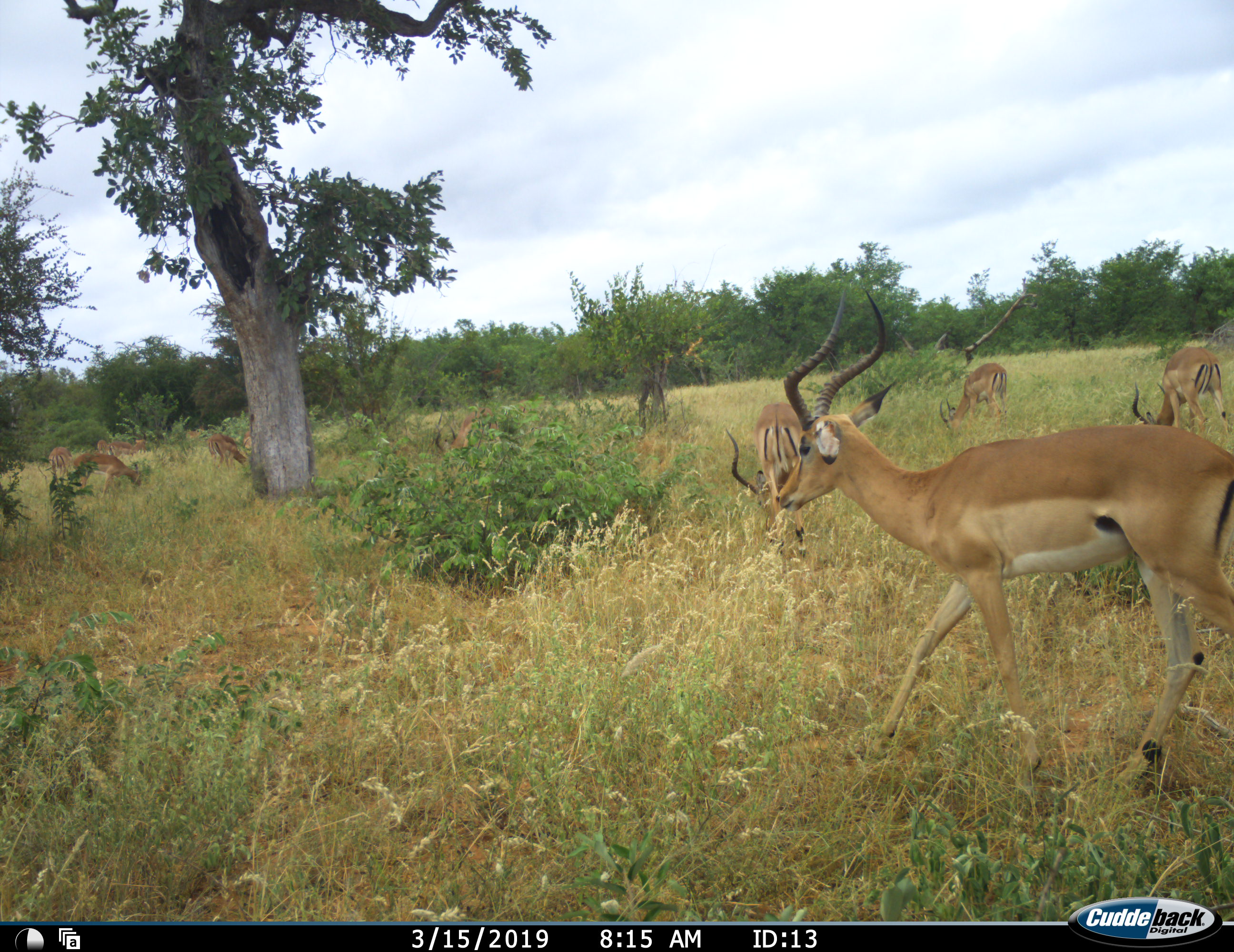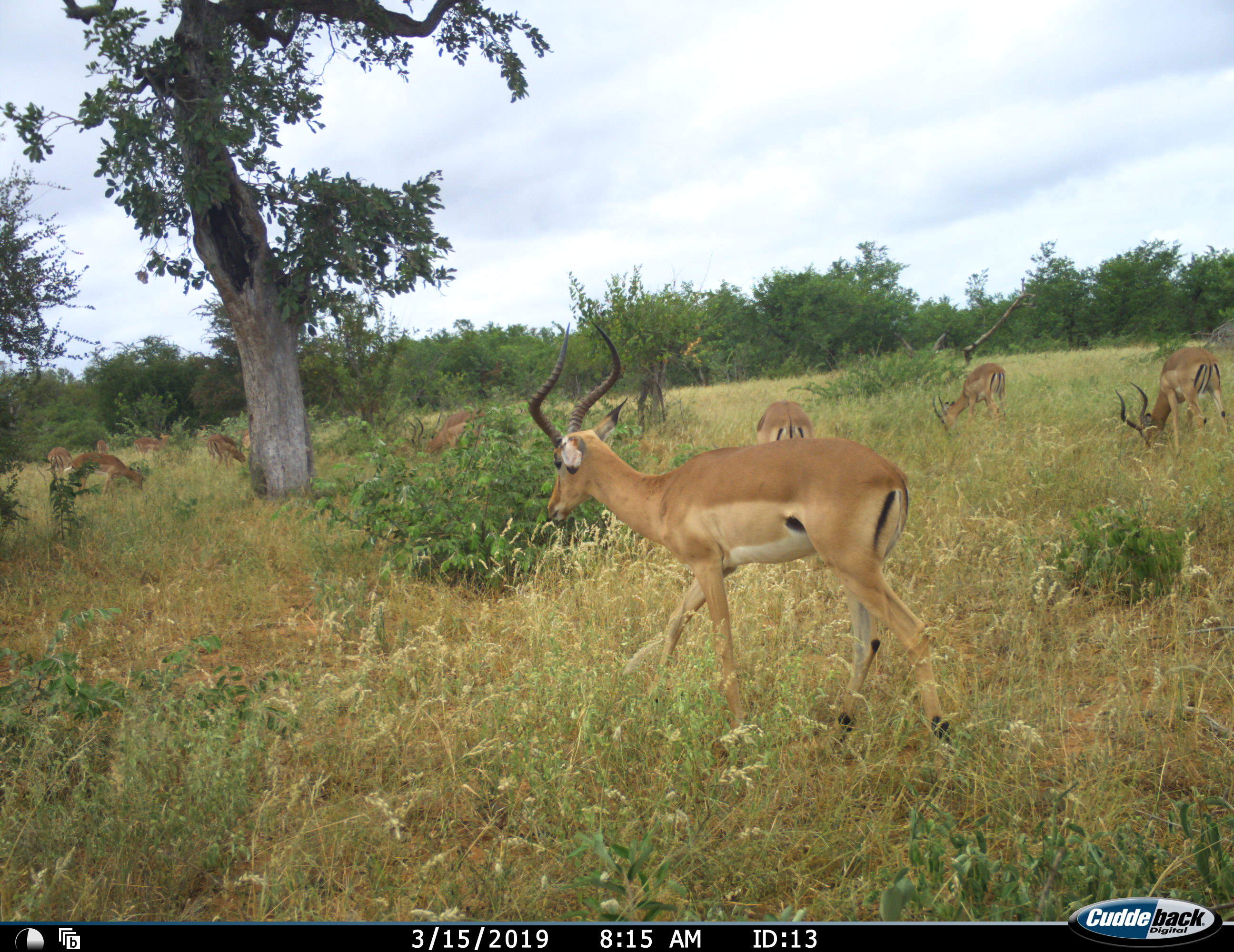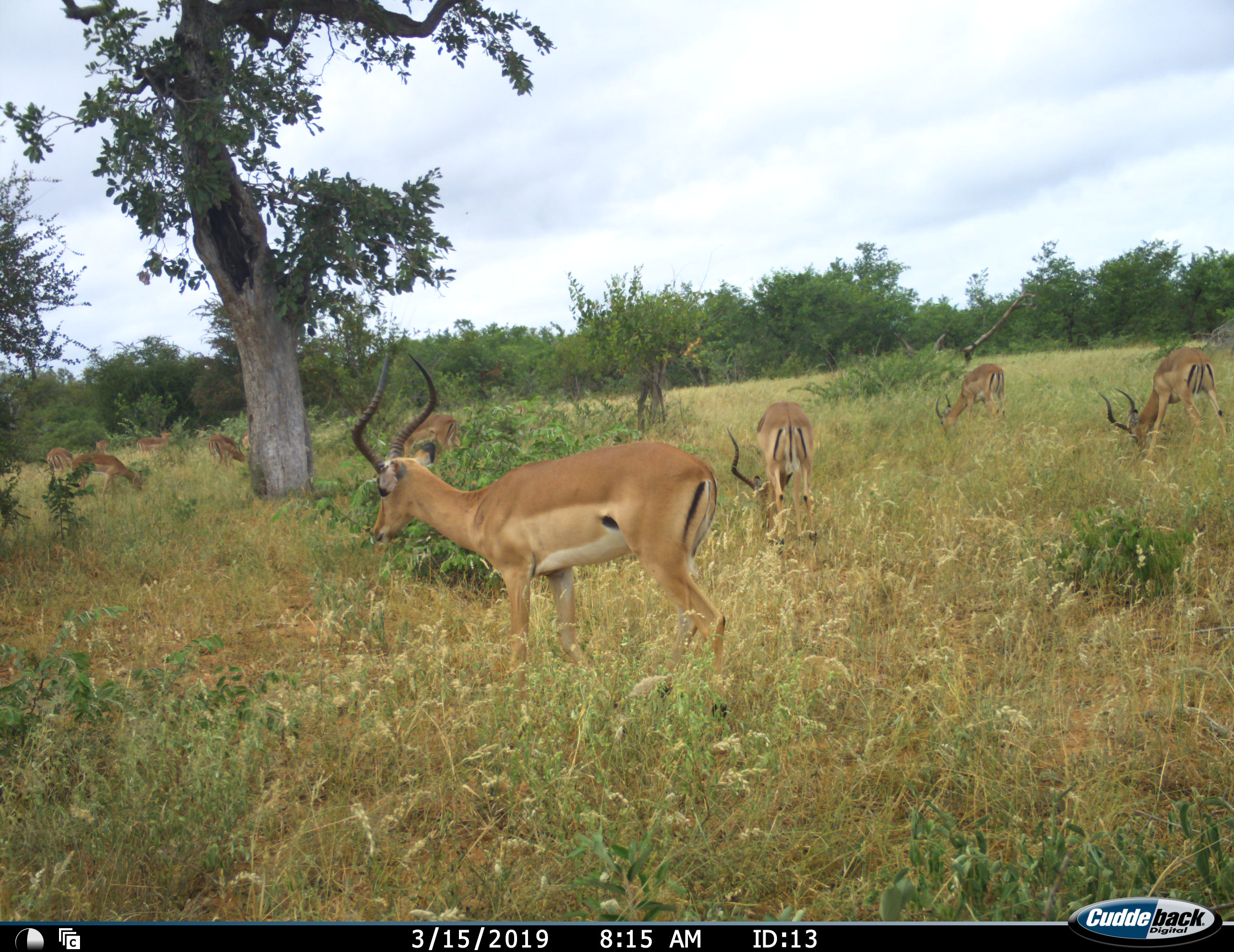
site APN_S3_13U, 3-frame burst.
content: unidentified animal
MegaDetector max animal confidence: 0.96